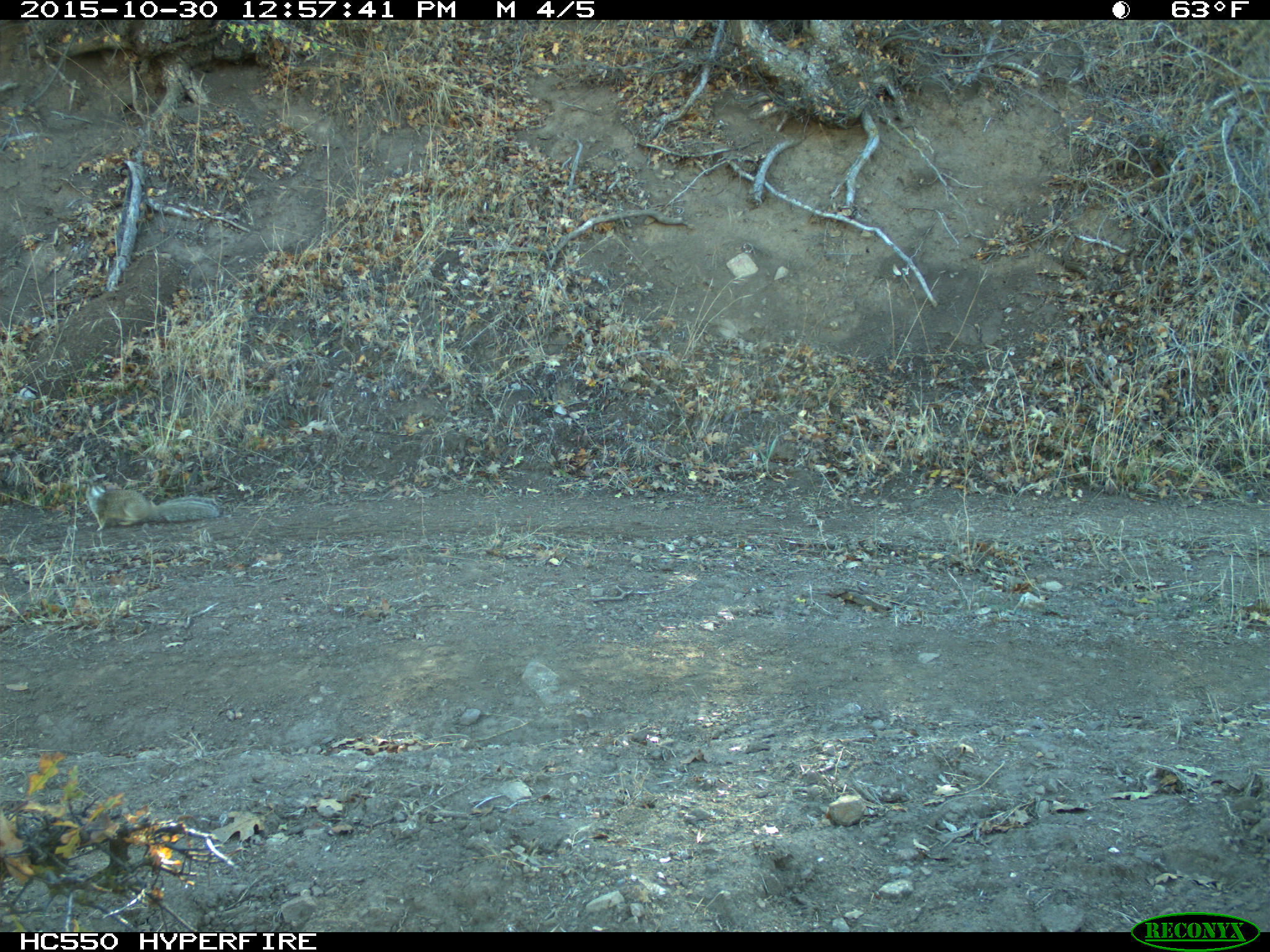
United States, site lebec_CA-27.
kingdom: Animalia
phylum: Chordata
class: Mammalia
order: Rodentia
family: Sciuridae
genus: Otospermophilus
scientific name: Otospermophilus beecheyi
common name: california ground squirrel